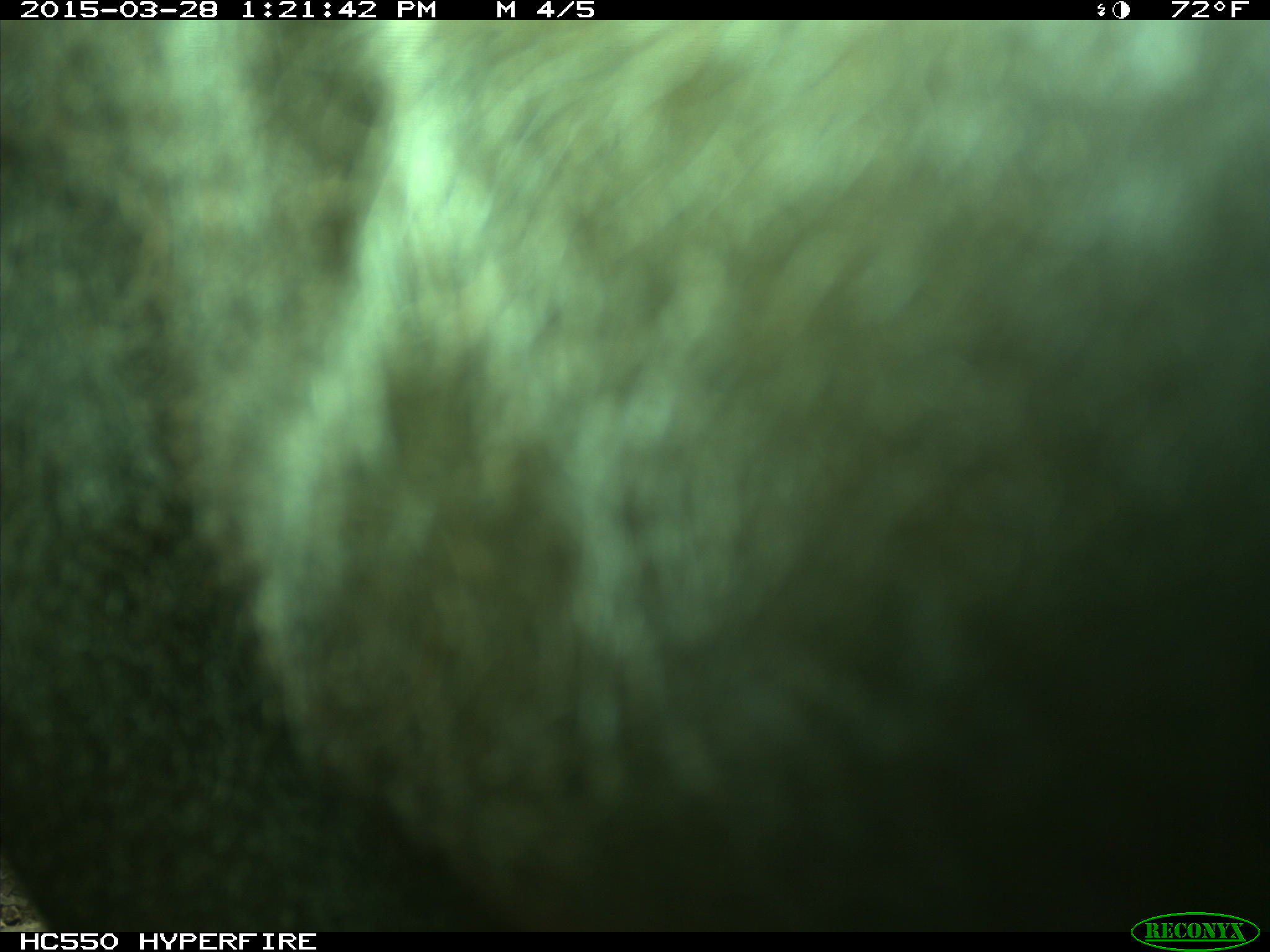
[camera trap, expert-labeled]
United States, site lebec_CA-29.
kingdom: Animalia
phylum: Chordata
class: Mammalia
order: Artiodactyla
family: Bovidae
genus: Bos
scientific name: Bos taurus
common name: domestic cow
Bos taurus (domestic cow).